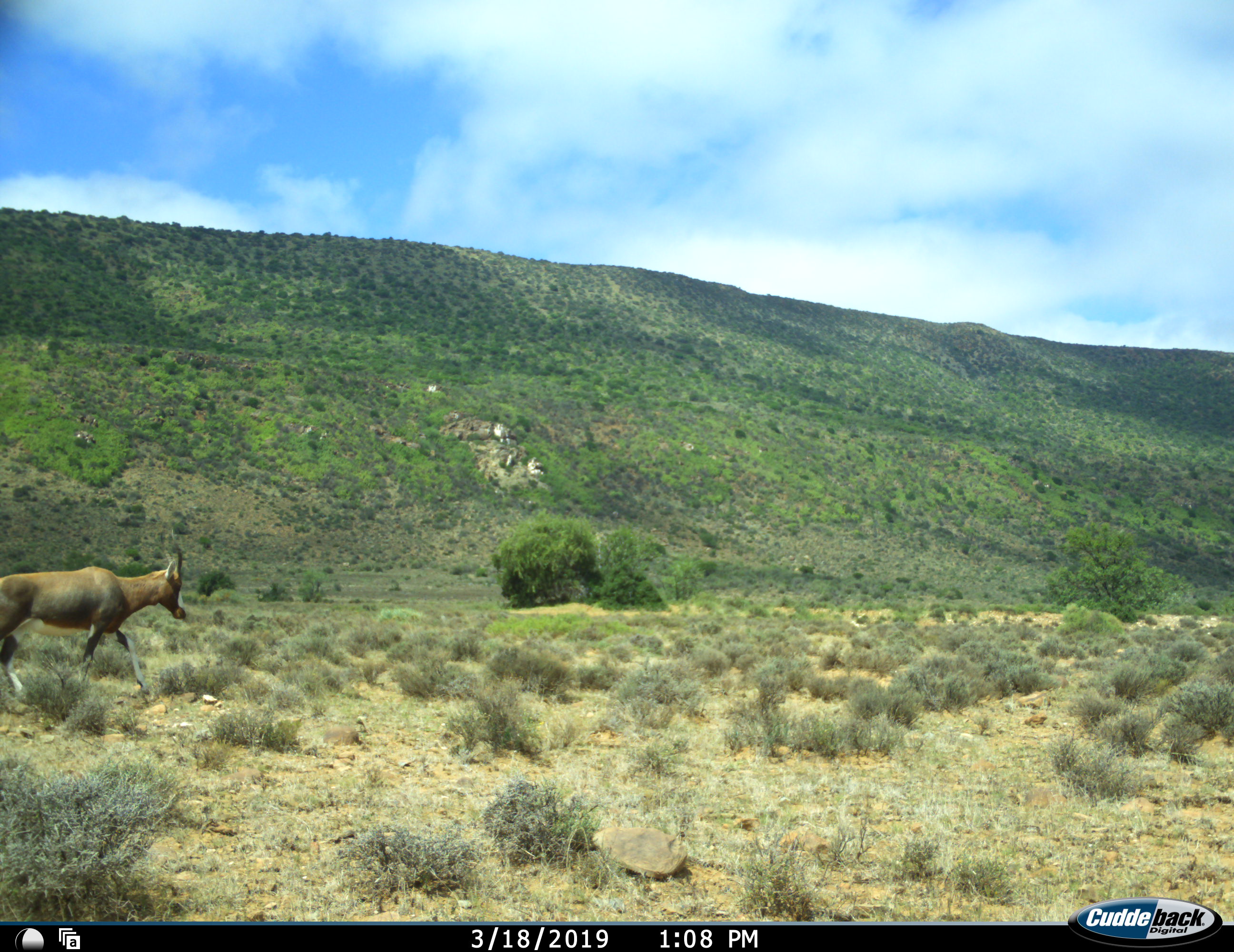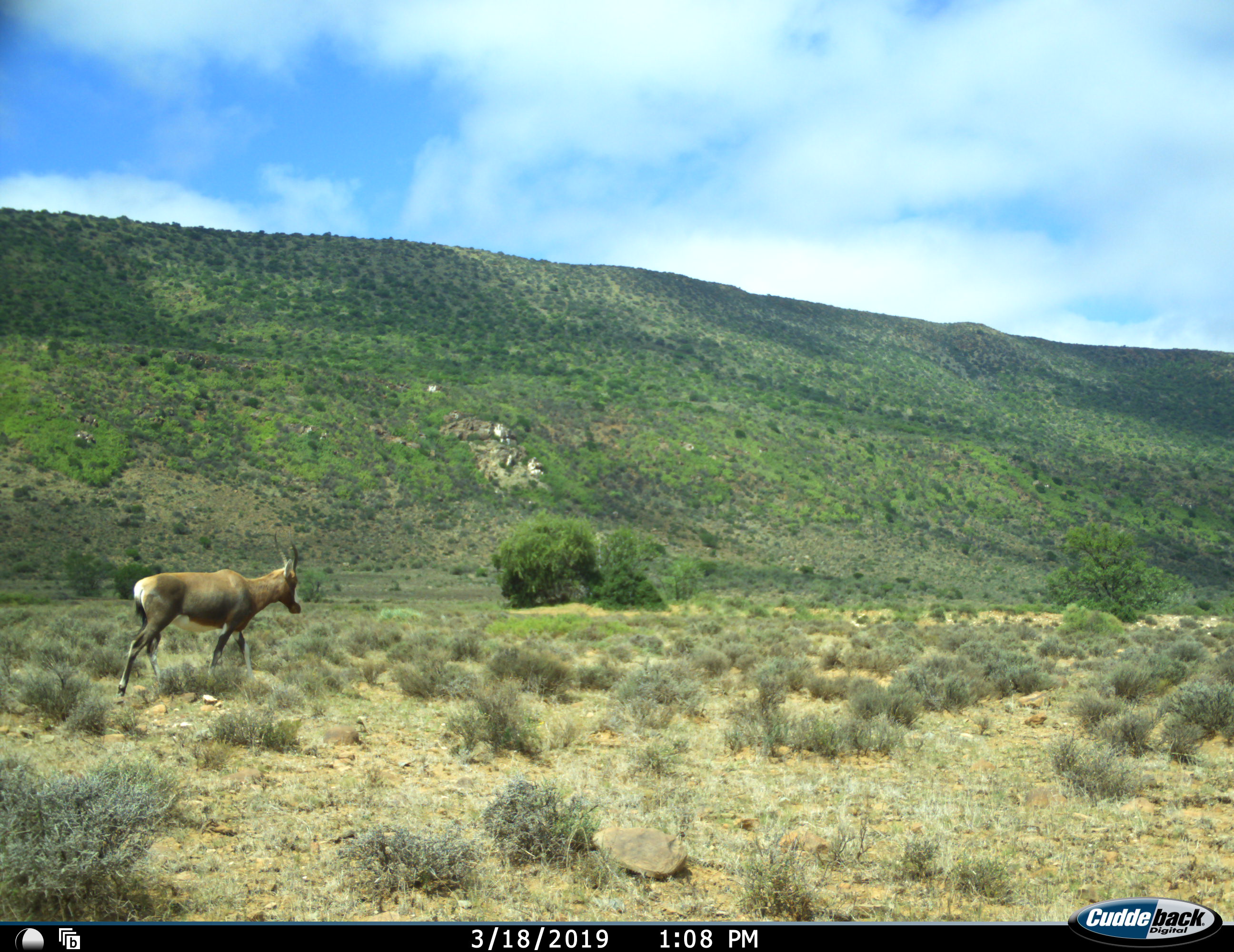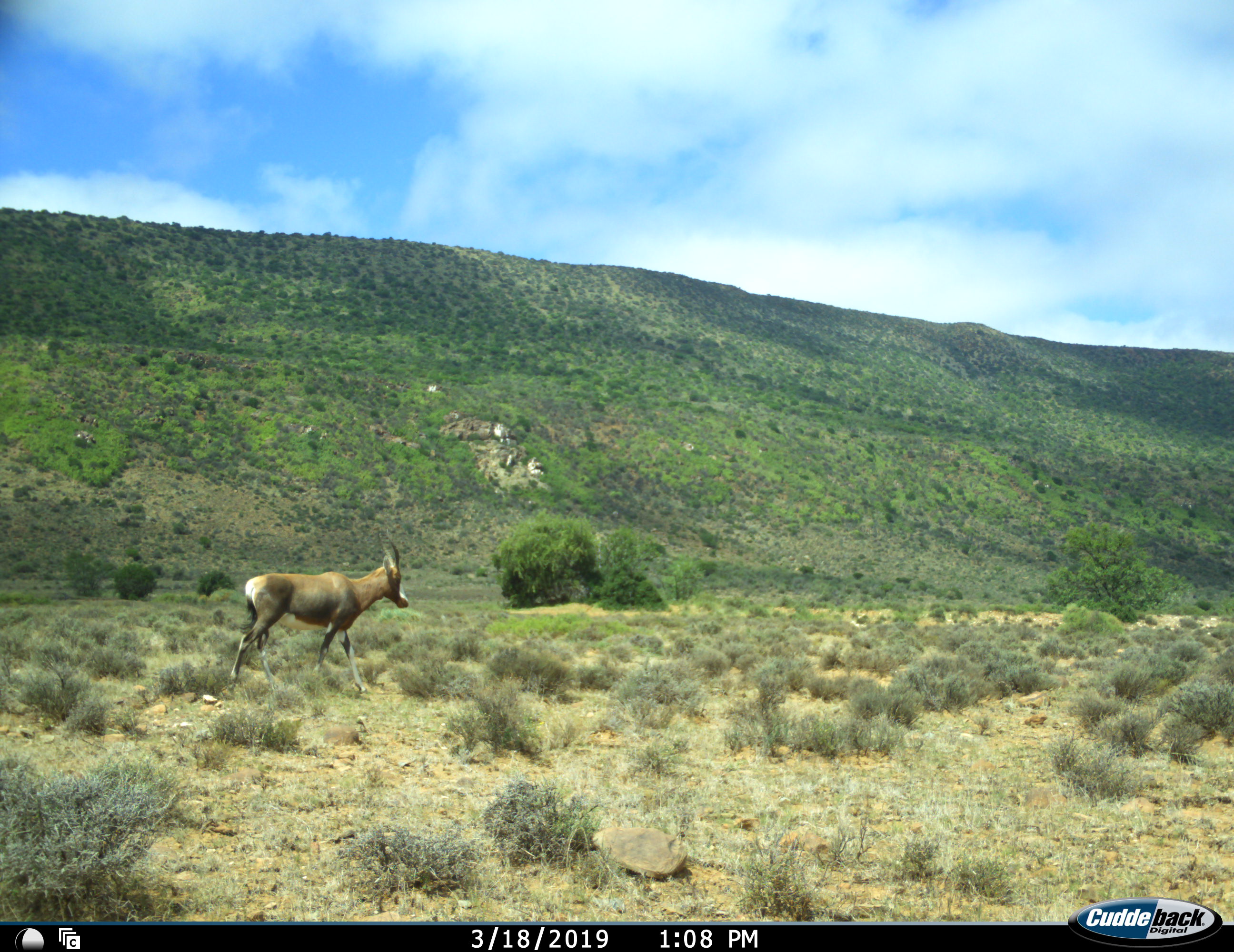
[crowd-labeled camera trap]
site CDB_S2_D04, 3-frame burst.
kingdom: Animalia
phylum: Chordata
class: Mammalia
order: Artiodactyla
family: Bovidae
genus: Damaliscus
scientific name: Damaliscus pygargus phillipsi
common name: blesbok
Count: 1.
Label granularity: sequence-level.